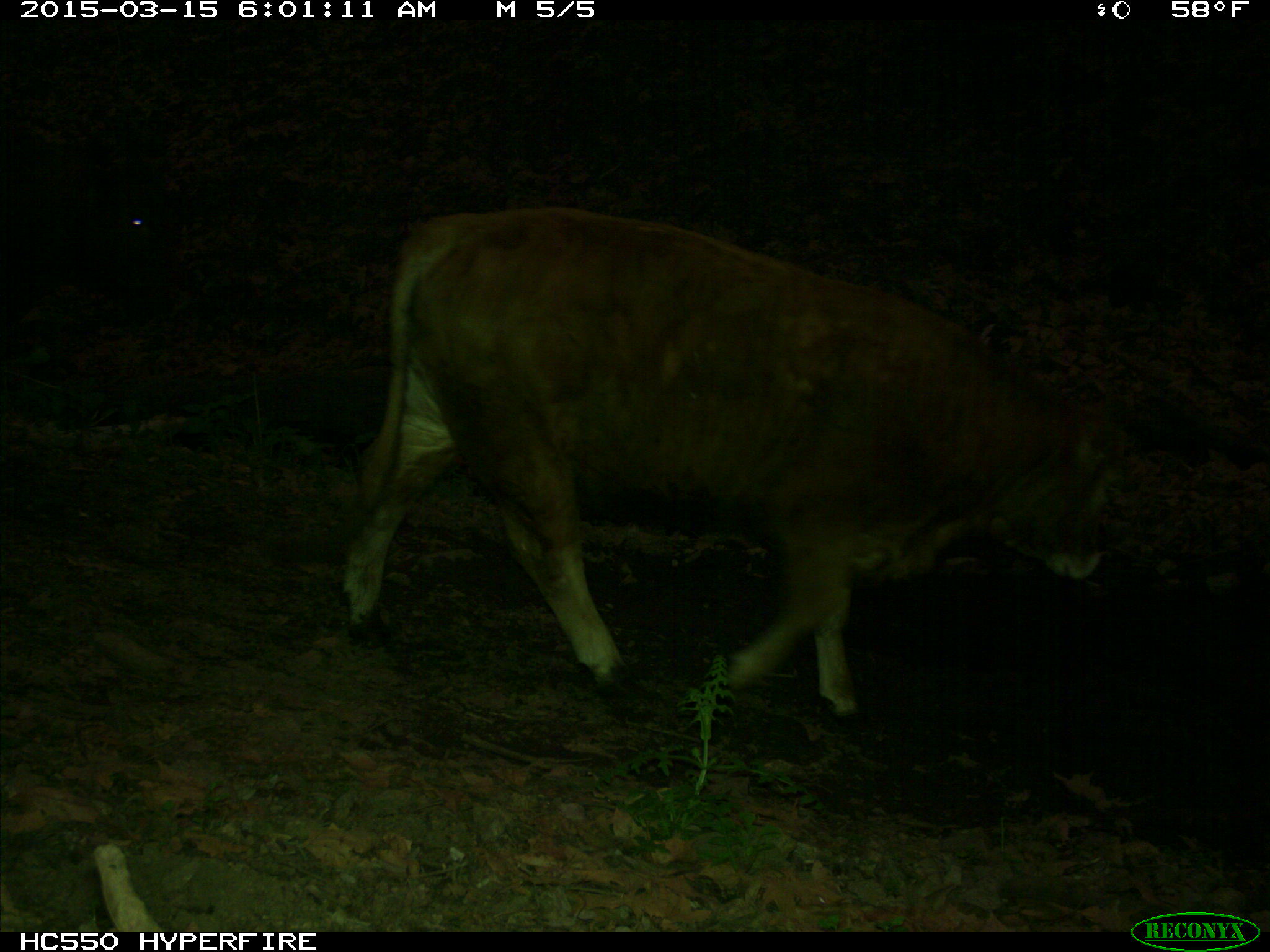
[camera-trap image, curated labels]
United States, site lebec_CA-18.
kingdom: Animalia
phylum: Chordata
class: Mammalia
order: Artiodactyla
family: Bovidae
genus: Bos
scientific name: Bos taurus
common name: domestic cow